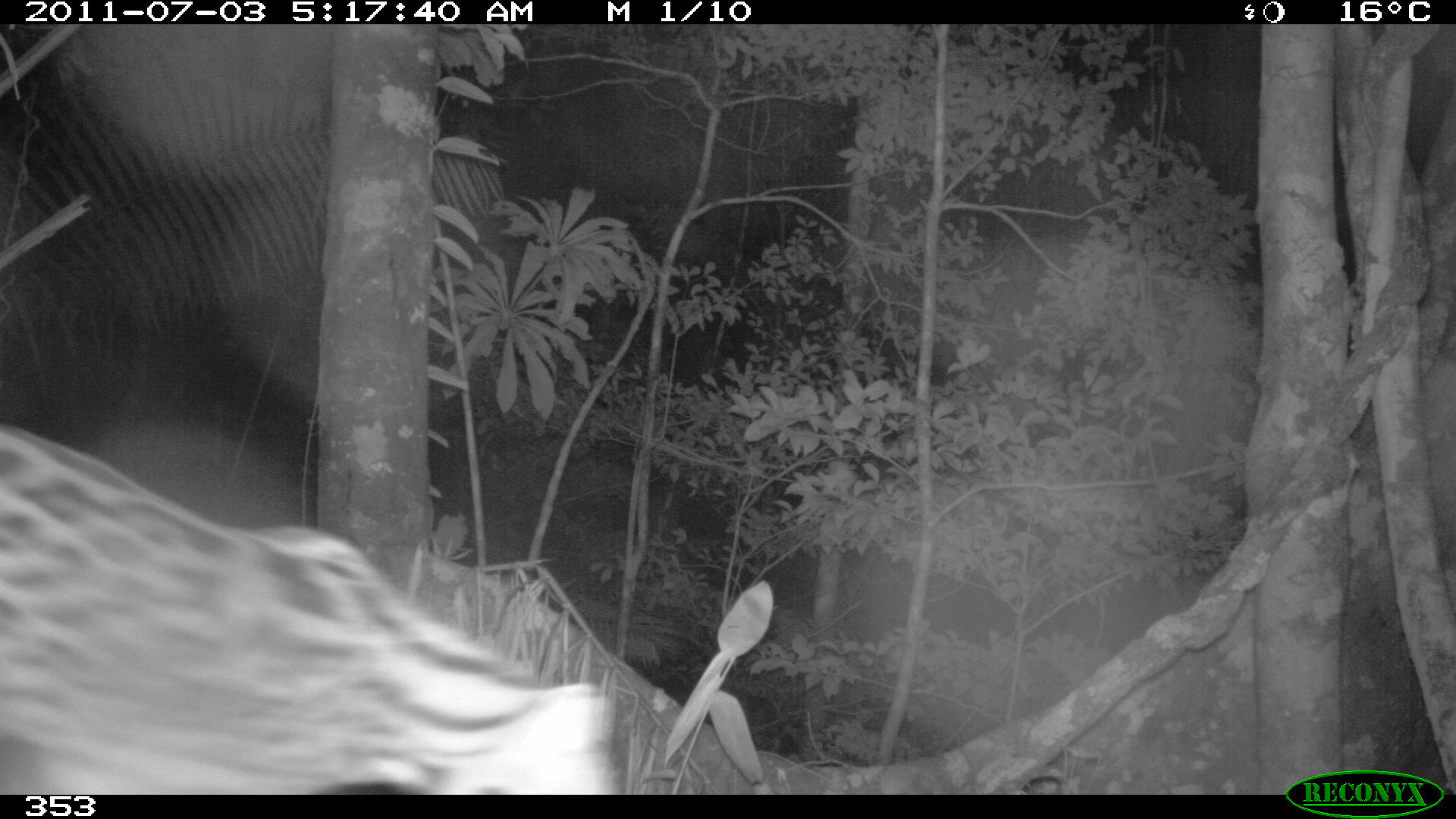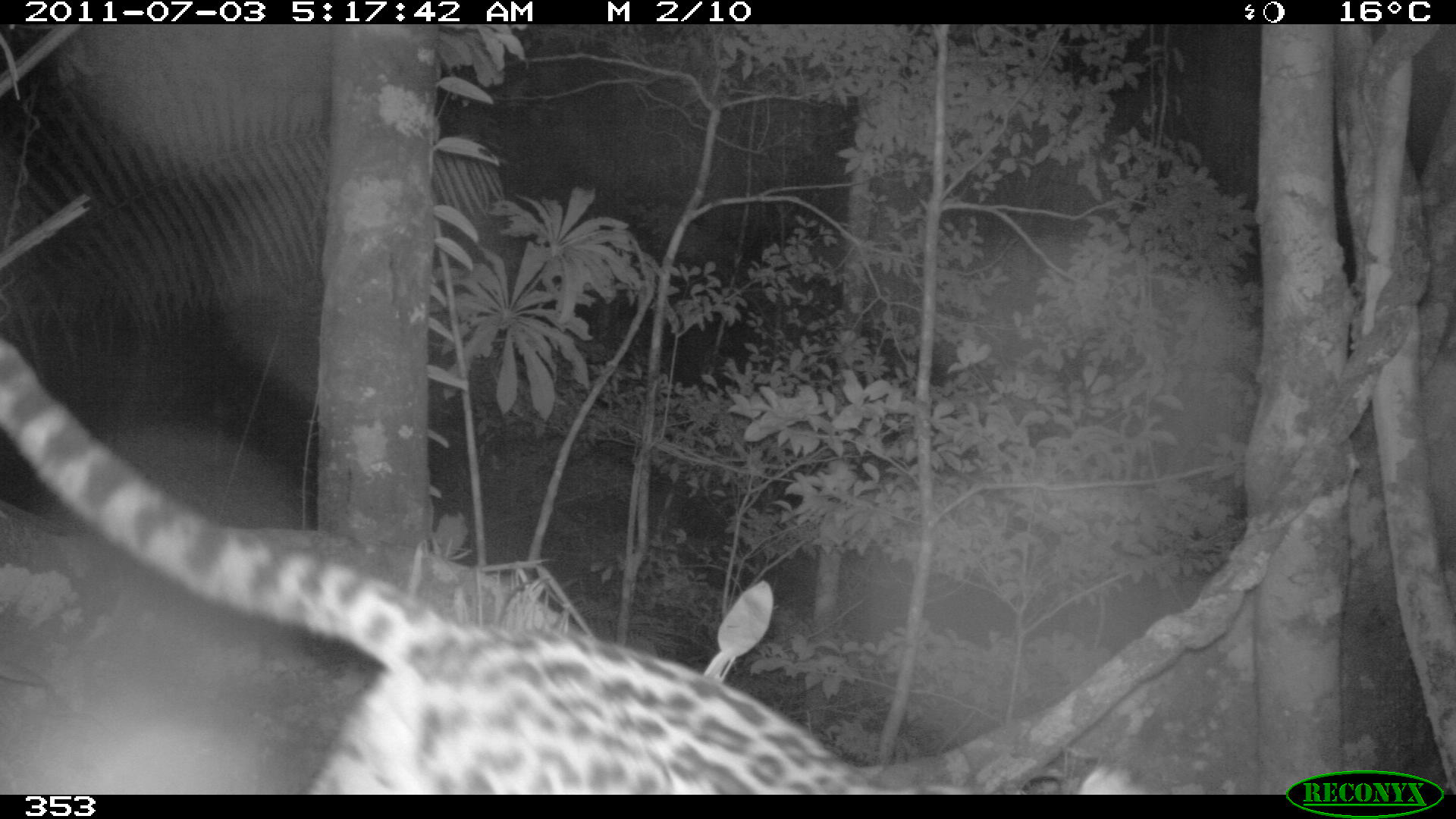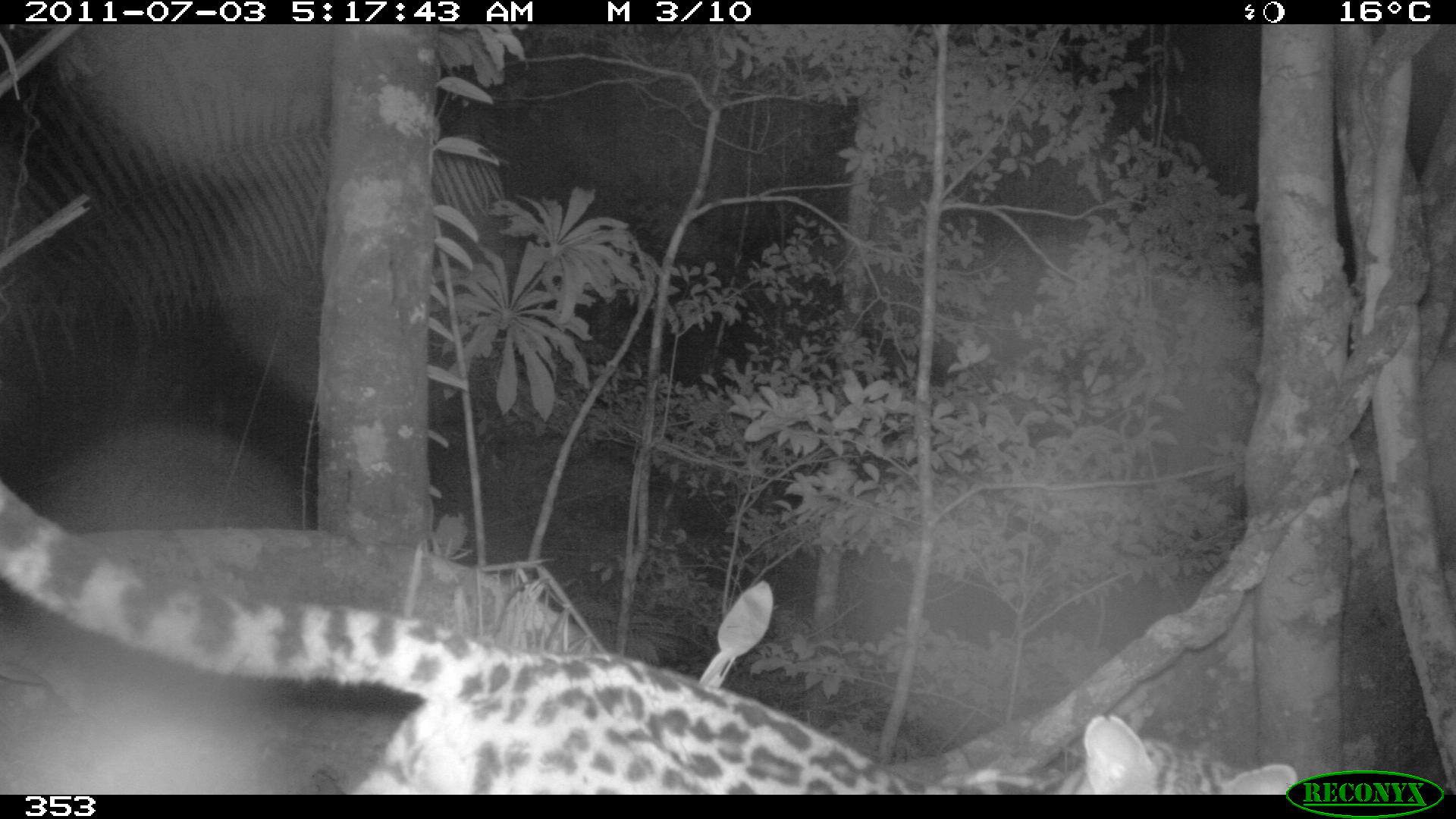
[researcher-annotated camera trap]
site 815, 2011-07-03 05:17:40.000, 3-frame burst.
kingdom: Animalia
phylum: Chordata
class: Mammalia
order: Carnivora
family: Felidae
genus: Leopardus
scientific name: Leopardus wiedii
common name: margay